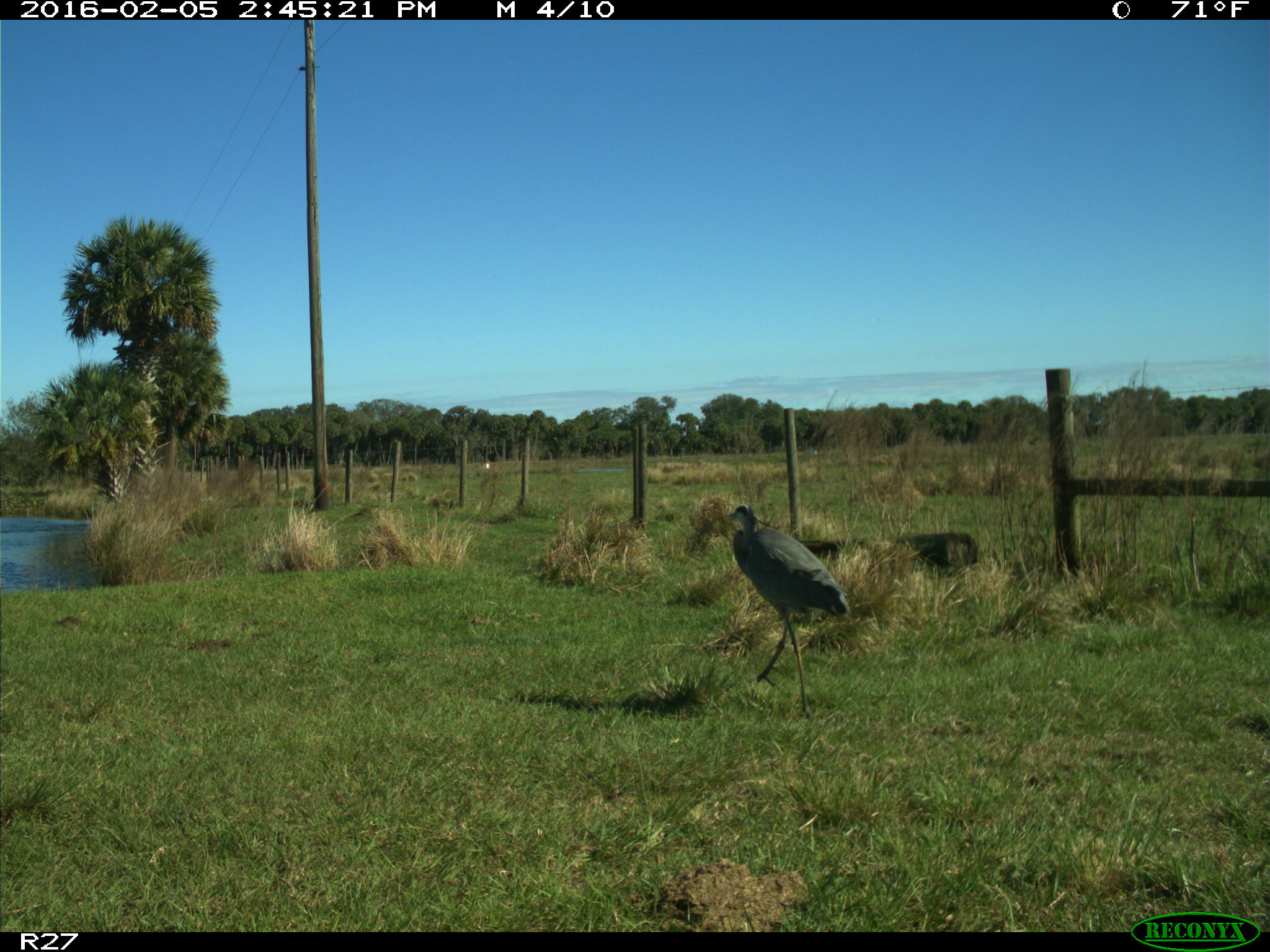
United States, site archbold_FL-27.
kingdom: Animalia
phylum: Chordata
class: Aves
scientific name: Aves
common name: birds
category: unidentified bird